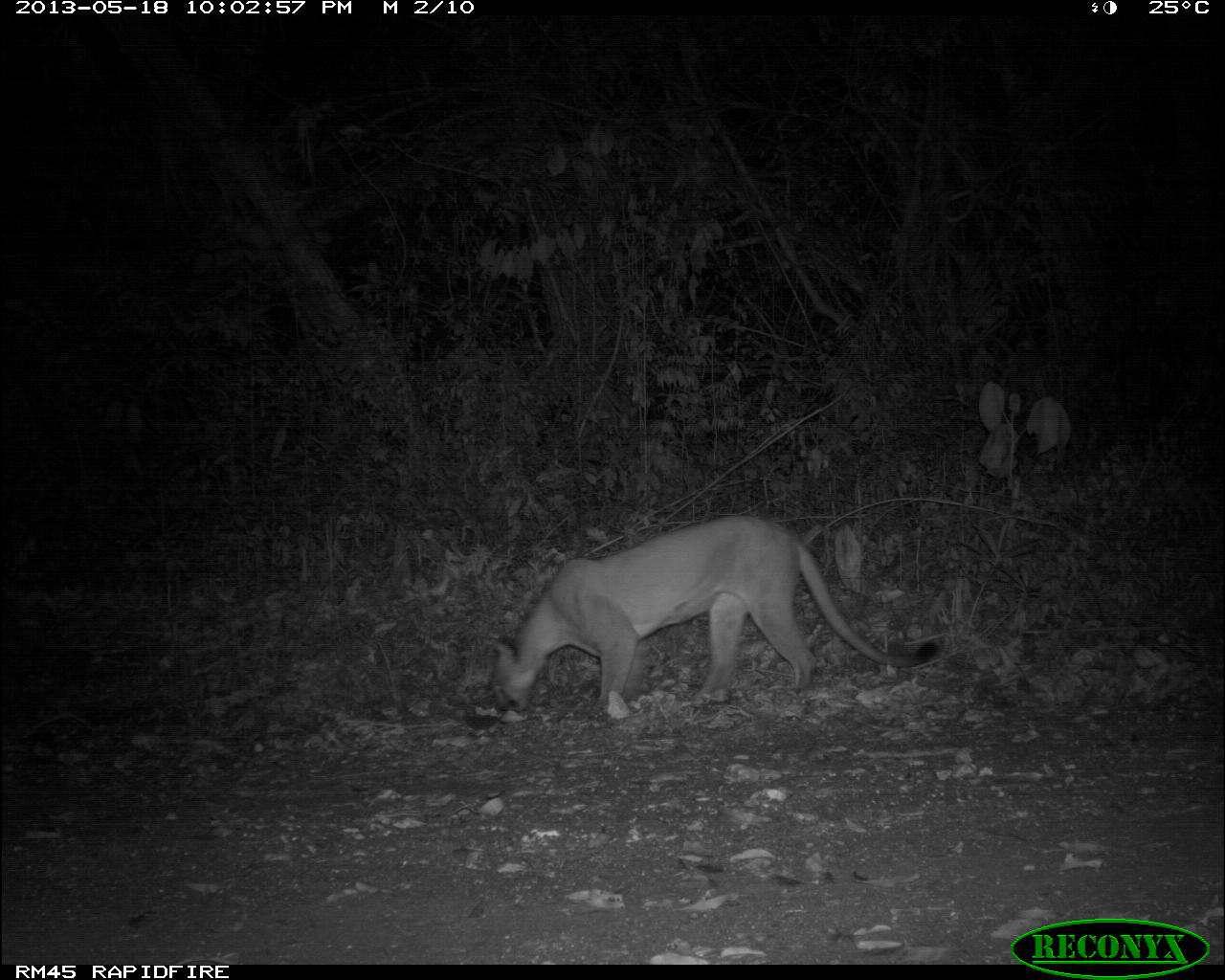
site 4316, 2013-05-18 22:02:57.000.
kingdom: Animalia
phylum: Chordata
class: Mammalia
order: Carnivora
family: Felidae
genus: Puma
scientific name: Puma concolor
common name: mountain lion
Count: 1.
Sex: male.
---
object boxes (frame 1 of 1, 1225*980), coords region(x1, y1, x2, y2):
puma concolor: region(483, 513, 939, 712)